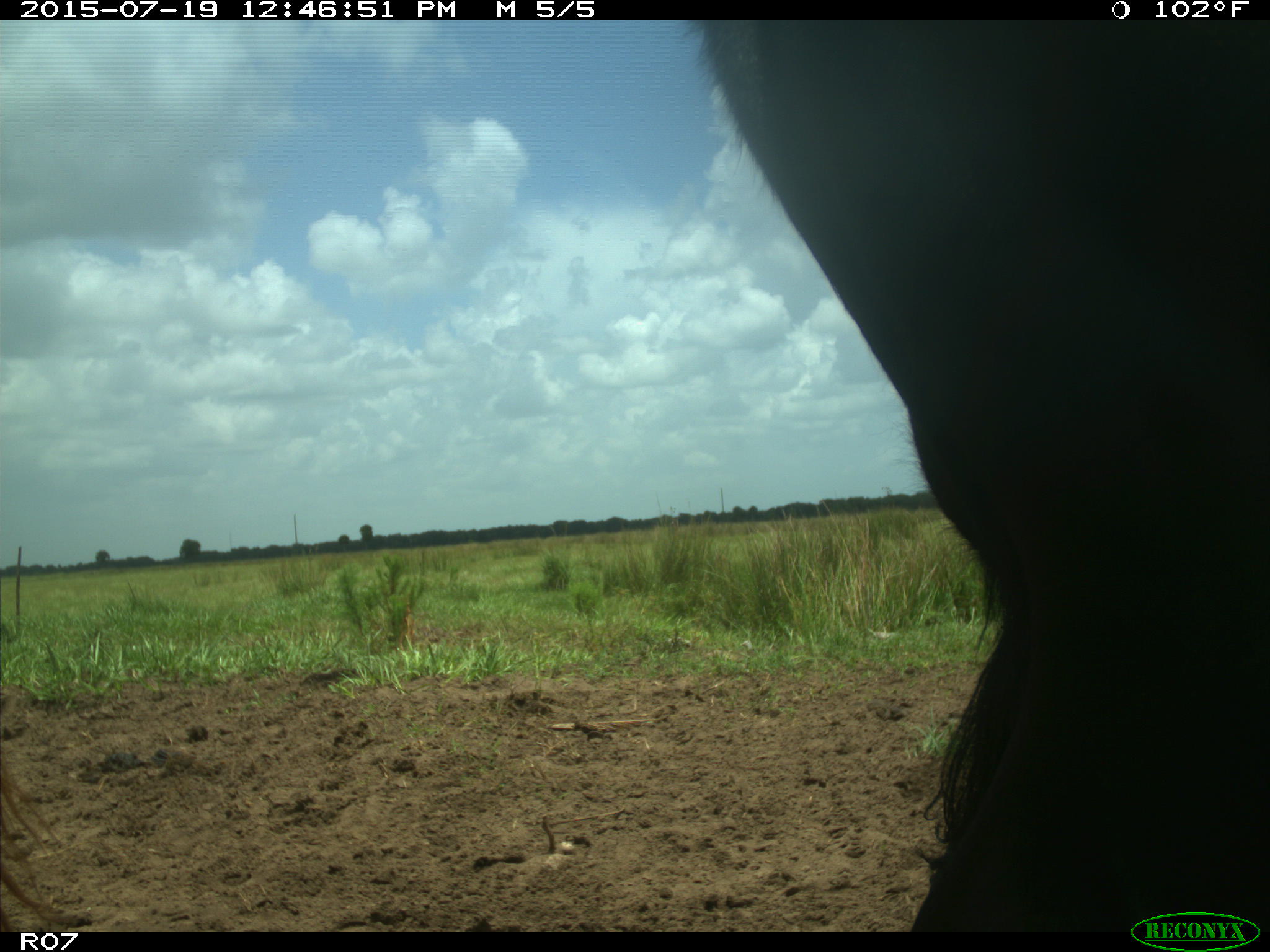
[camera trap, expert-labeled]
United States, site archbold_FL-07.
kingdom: Animalia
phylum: Chordata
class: Mammalia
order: Artiodactyla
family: Bovidae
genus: Bos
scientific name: Bos taurus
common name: domestic cow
Bos taurus (domestic cow).